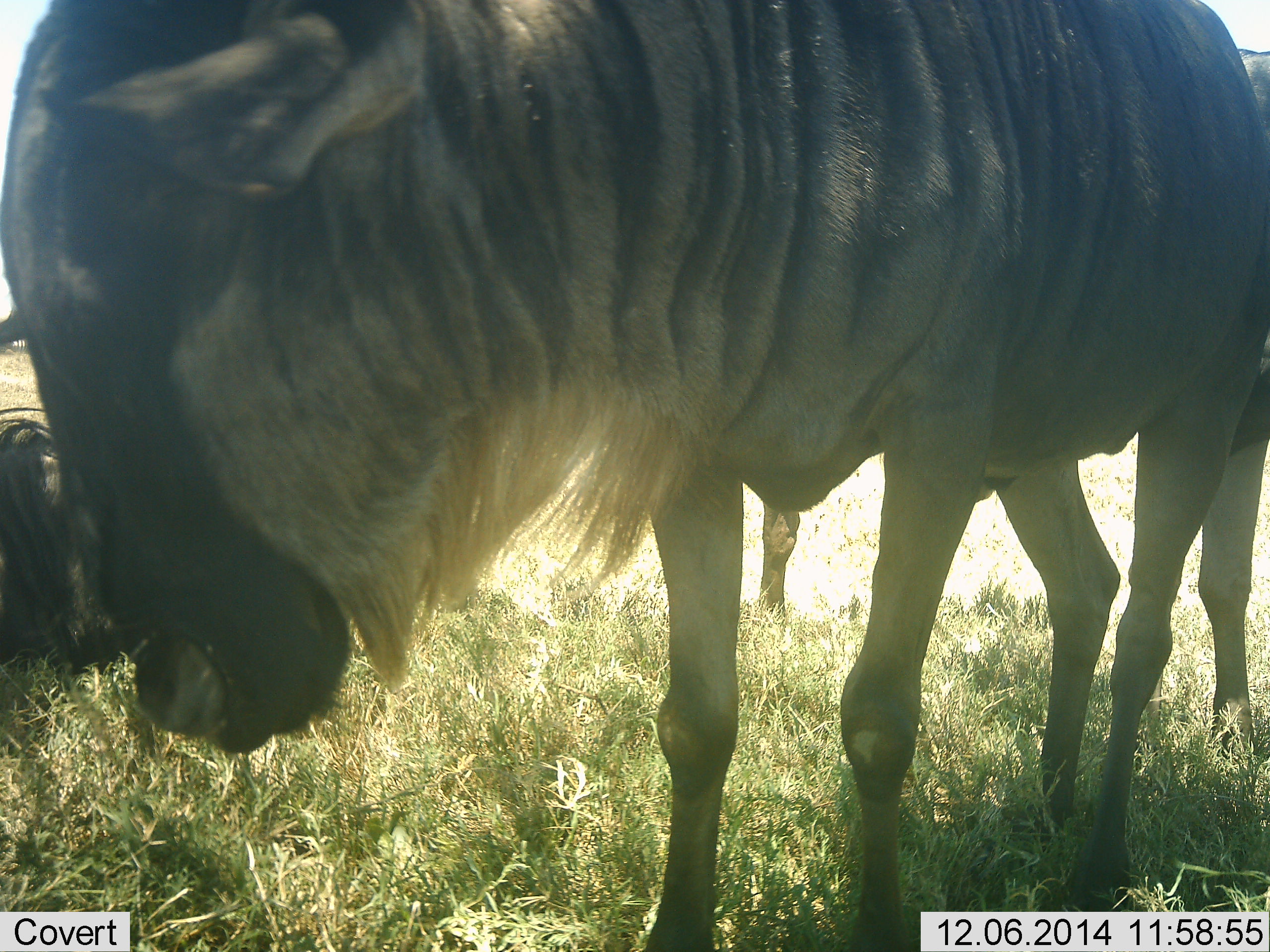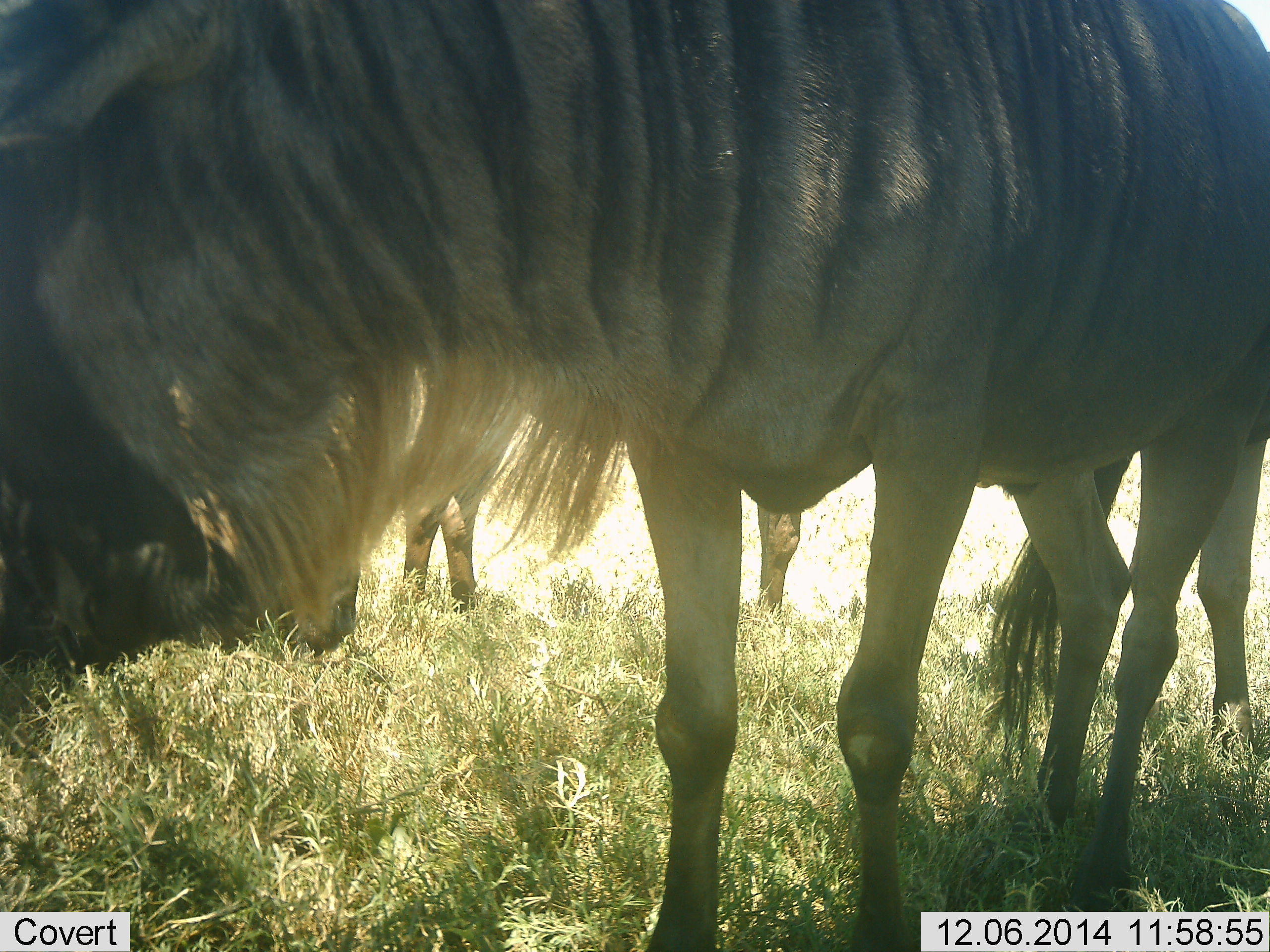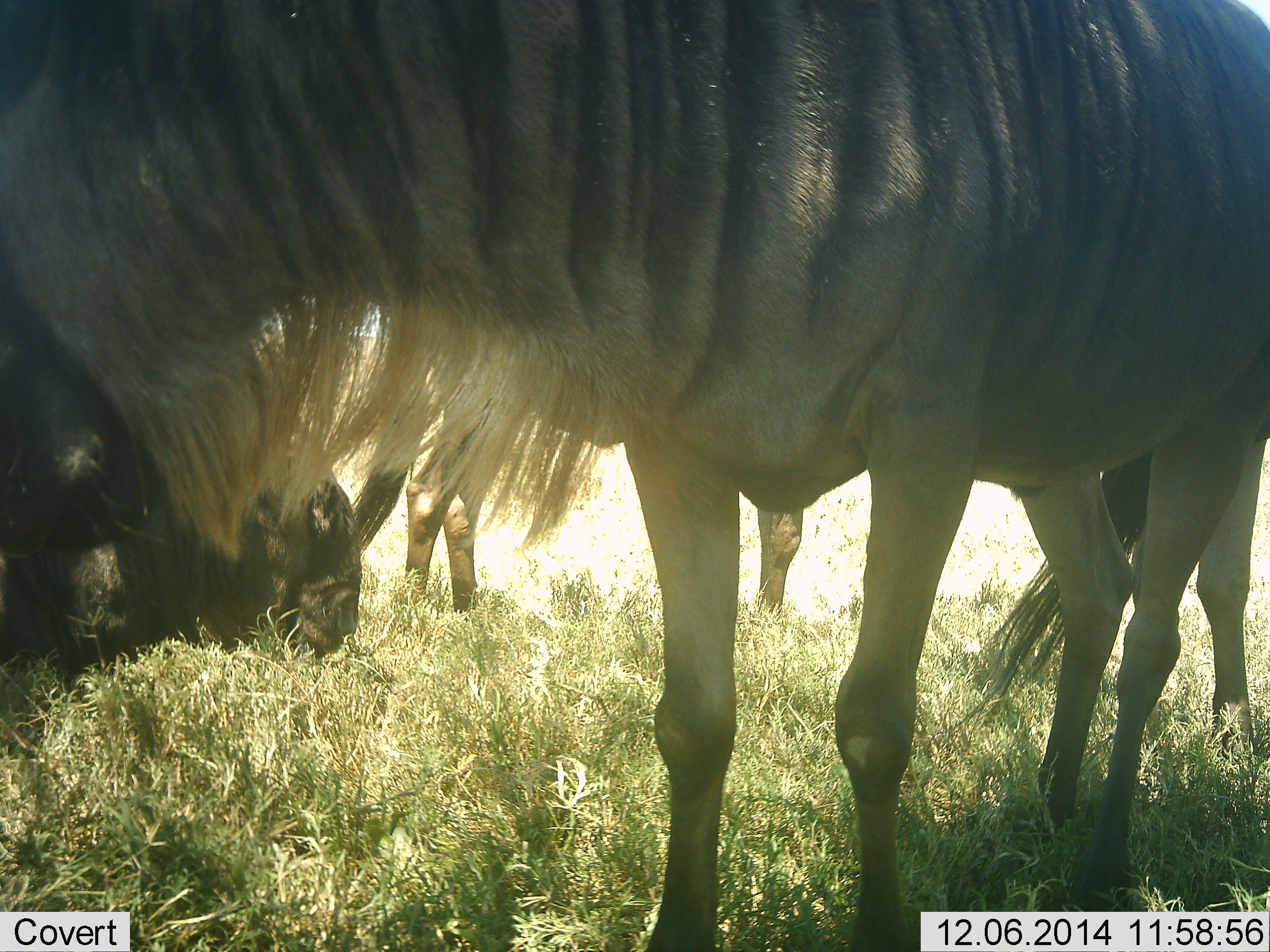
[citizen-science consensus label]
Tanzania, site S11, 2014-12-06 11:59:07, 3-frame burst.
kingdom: Animalia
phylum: Chordata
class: Mammalia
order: Artiodactyla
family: Bovidae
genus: Connochaetes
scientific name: Connochaetes taurinus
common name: blue wildebeest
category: wildebeest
Wildebeest (blue wildebeest) (Connochaetes taurinus), count 4. Behavior (volunteer vote fractions): standing 80%, resting 40%, moving 0%, interacting 0%. Young present (vote fraction): 0%. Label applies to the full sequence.